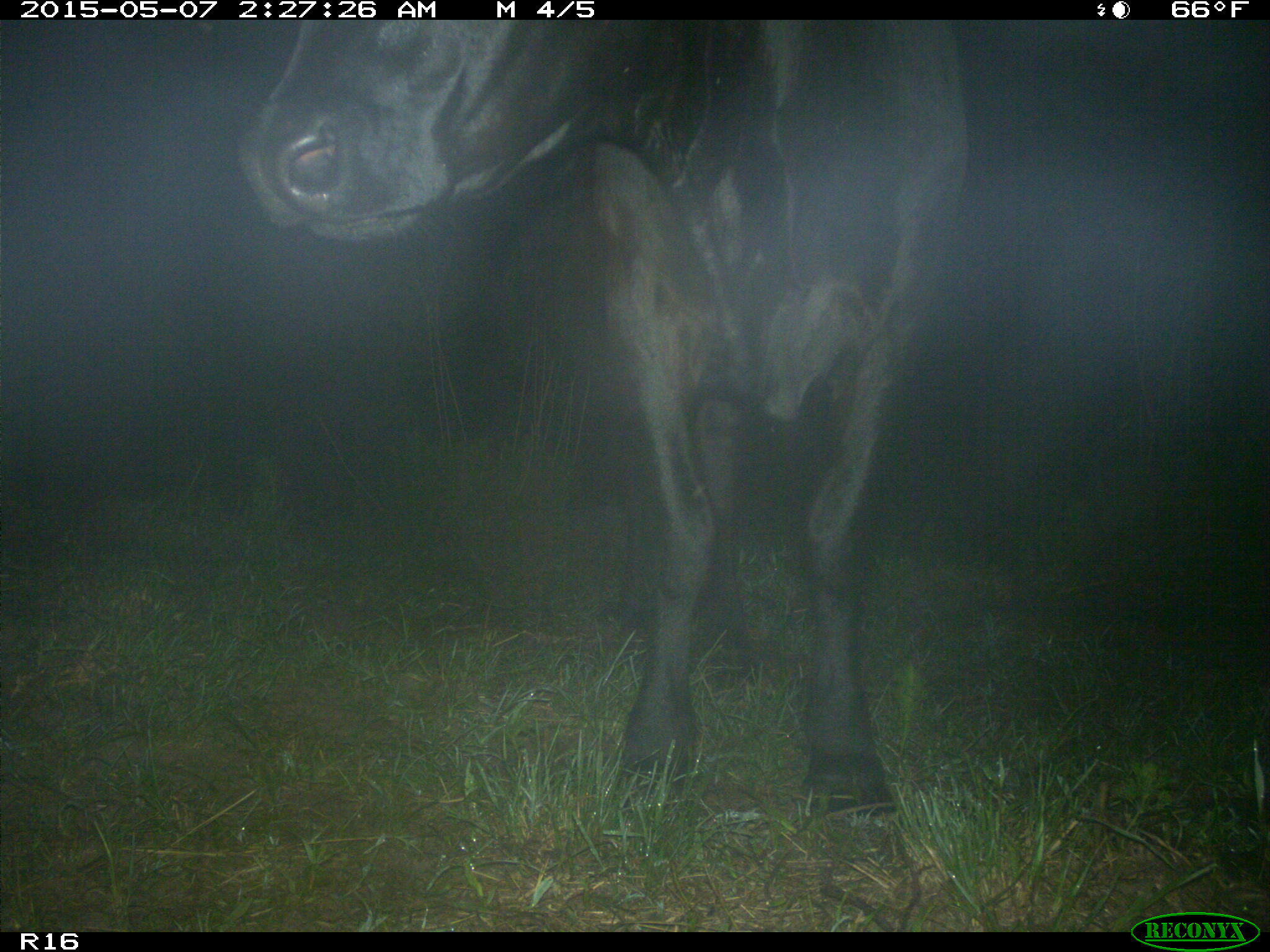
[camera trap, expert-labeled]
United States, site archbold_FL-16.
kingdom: Animalia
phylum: Chordata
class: Mammalia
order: Artiodactyla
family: Bovidae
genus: Bos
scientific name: Bos taurus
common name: domestic cow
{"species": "Bos taurus (domestic cow)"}